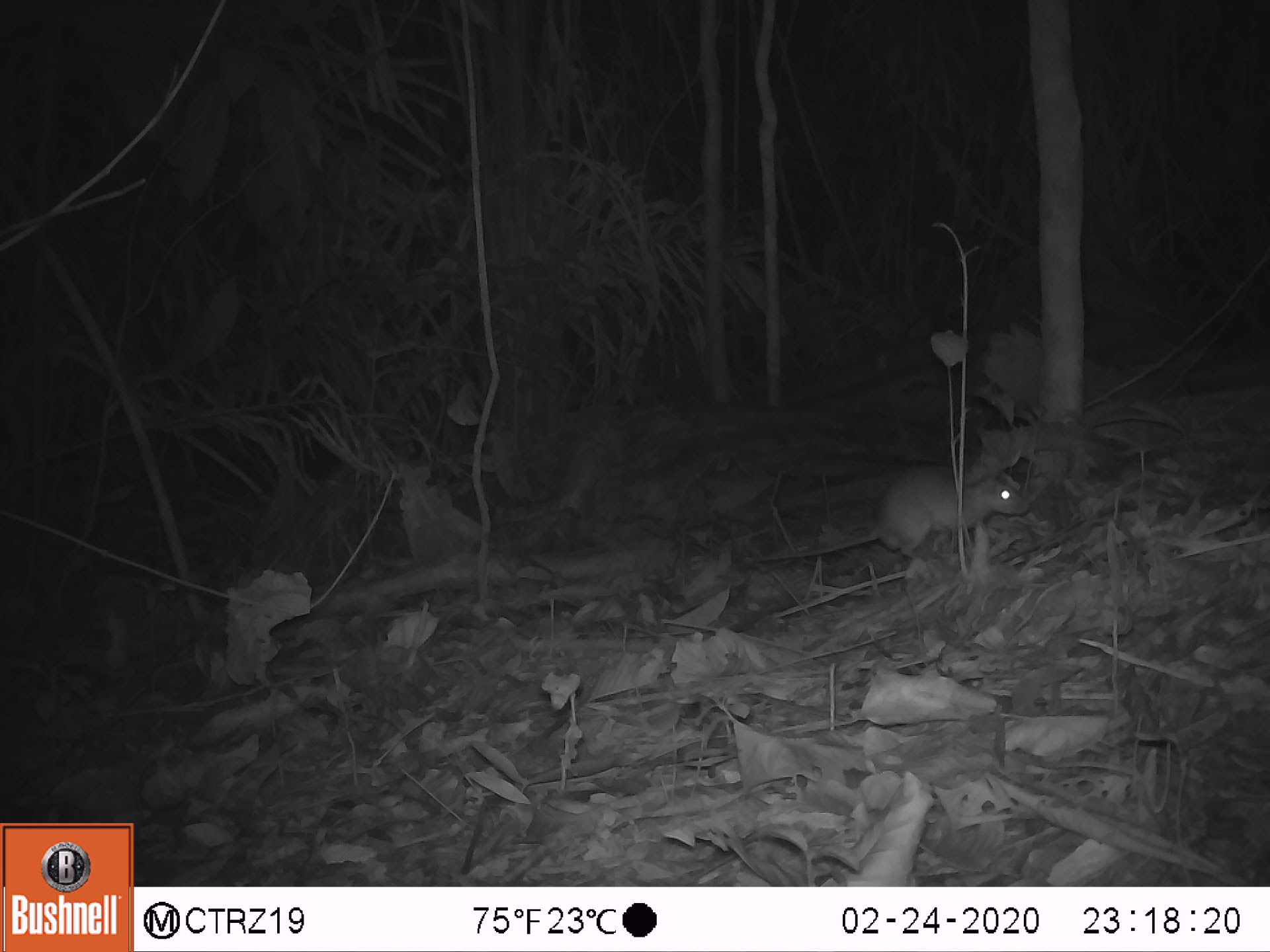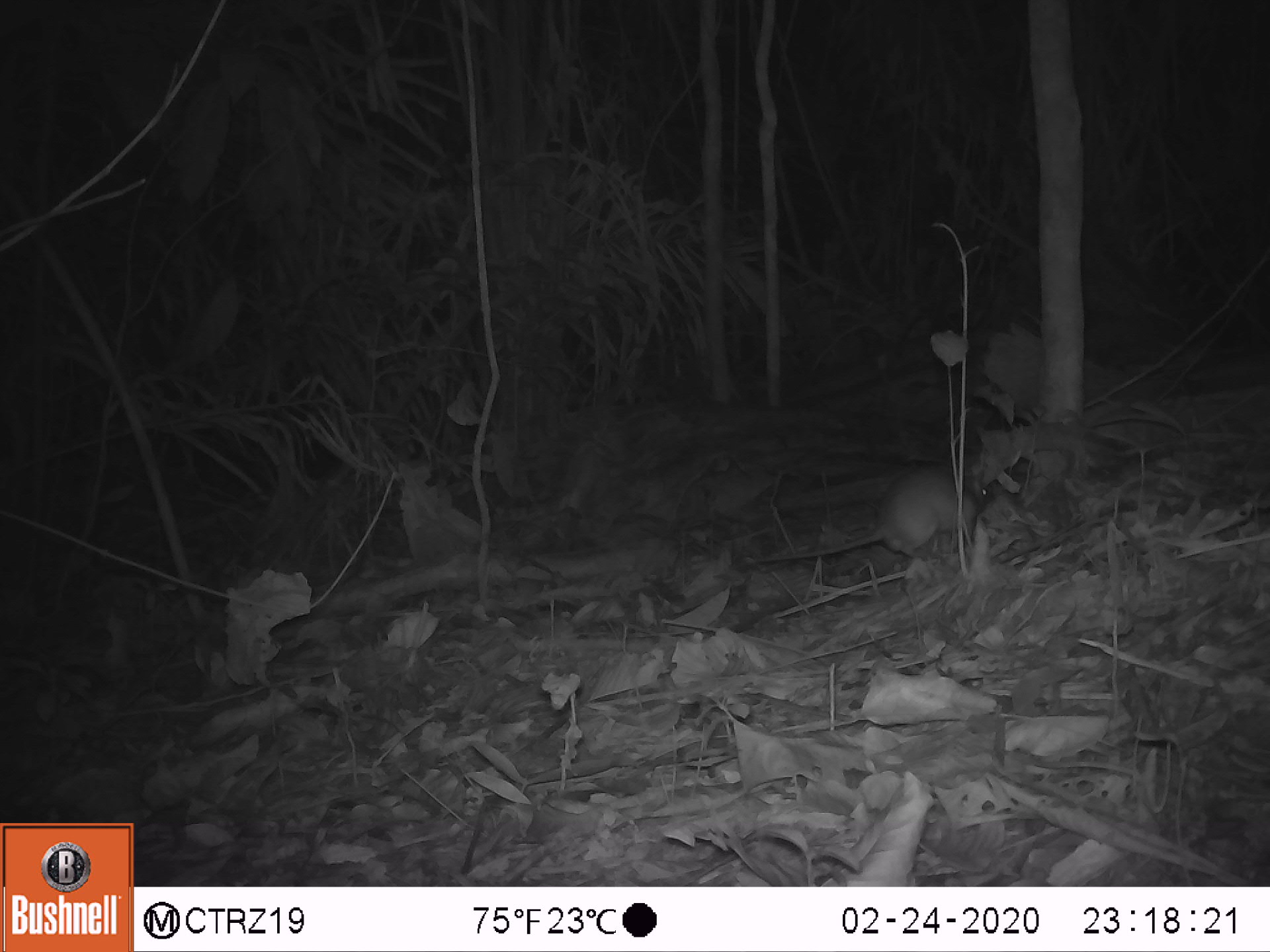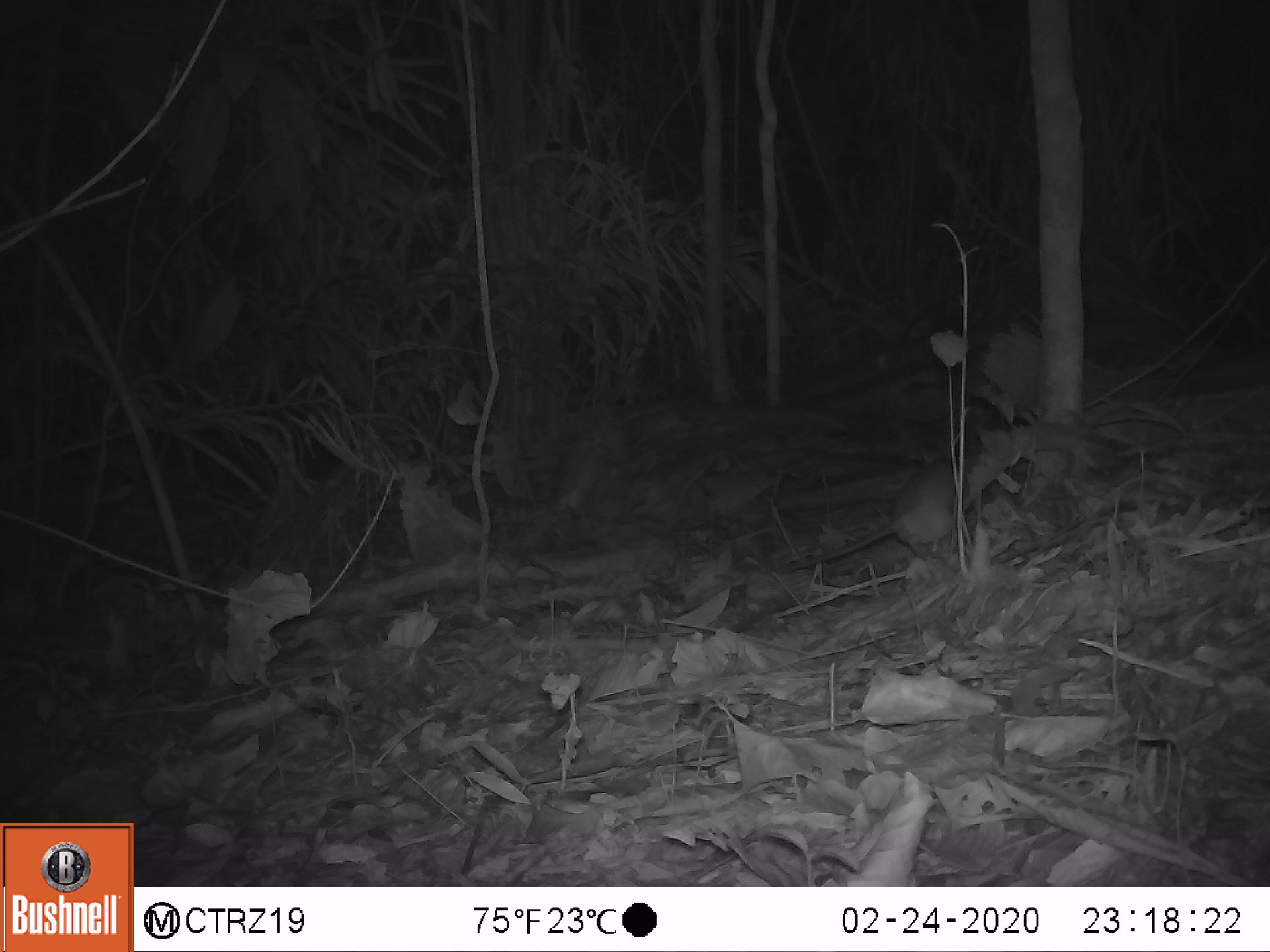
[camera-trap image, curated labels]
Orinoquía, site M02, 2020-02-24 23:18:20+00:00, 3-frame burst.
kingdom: Animalia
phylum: Chordata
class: Mammalia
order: Rodentia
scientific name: Rodentia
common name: rodent